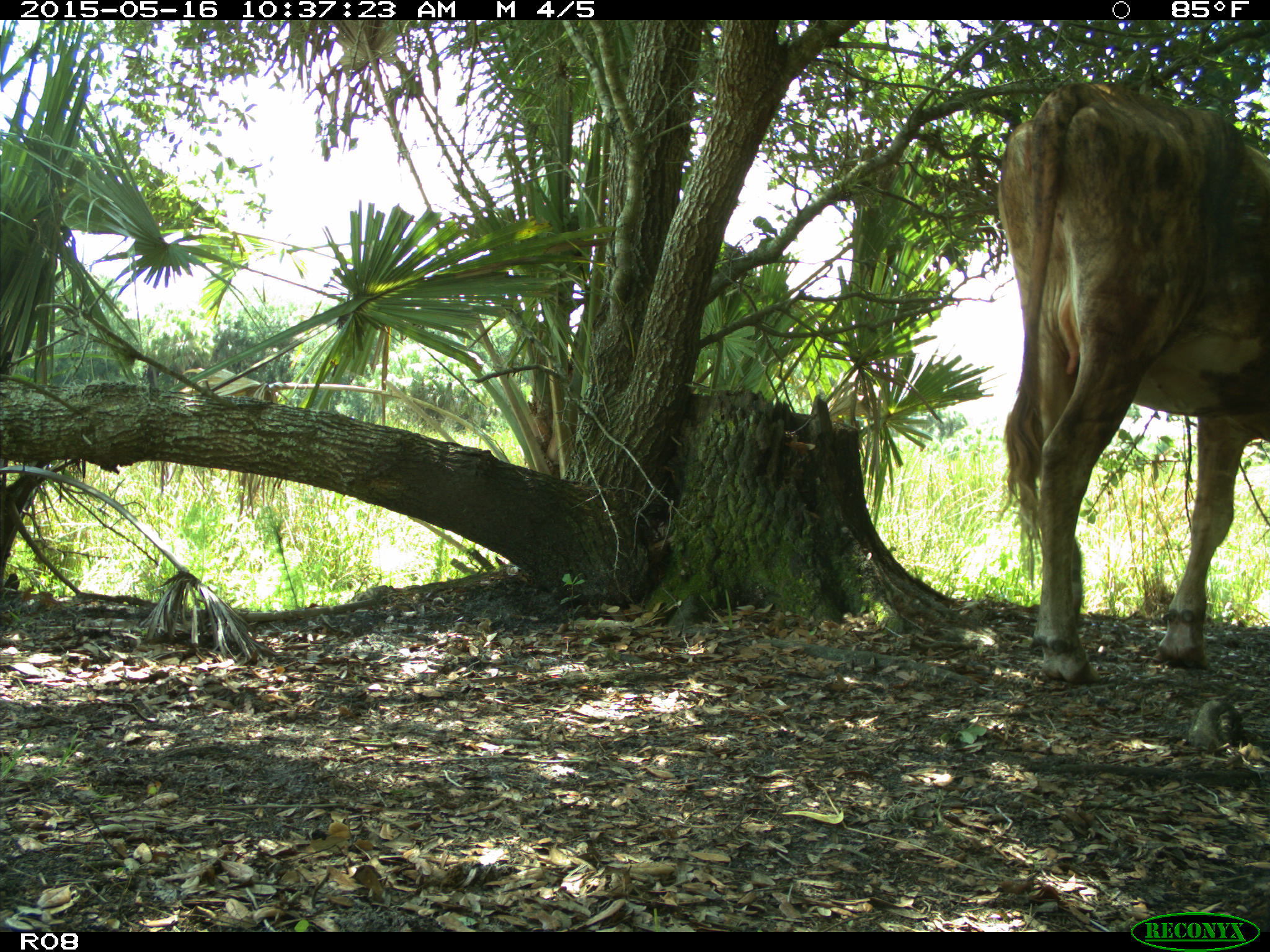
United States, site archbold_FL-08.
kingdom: Animalia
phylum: Chordata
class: Mammalia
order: Artiodactyla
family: Bovidae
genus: Bos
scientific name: Bos taurus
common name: domestic cow